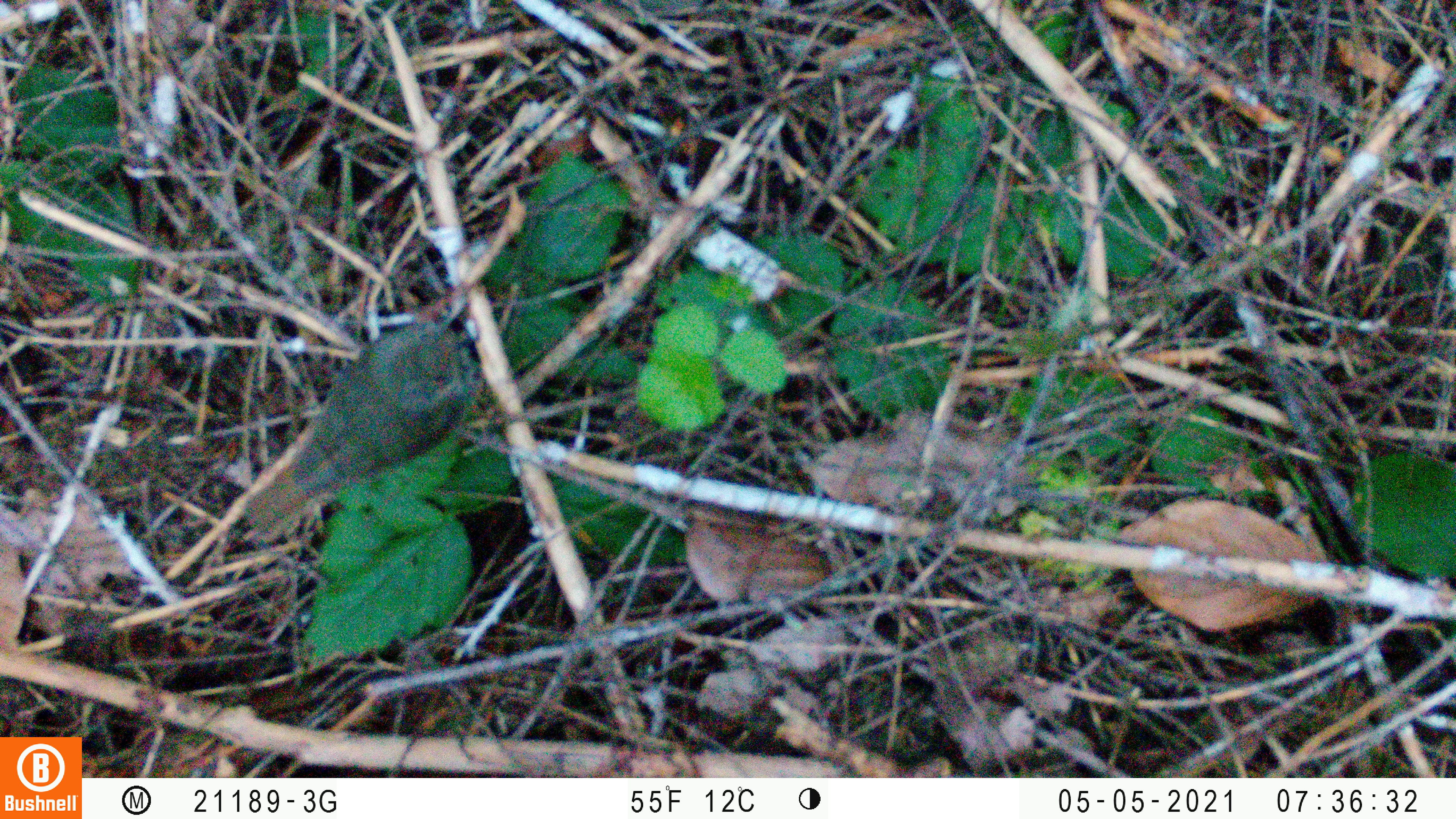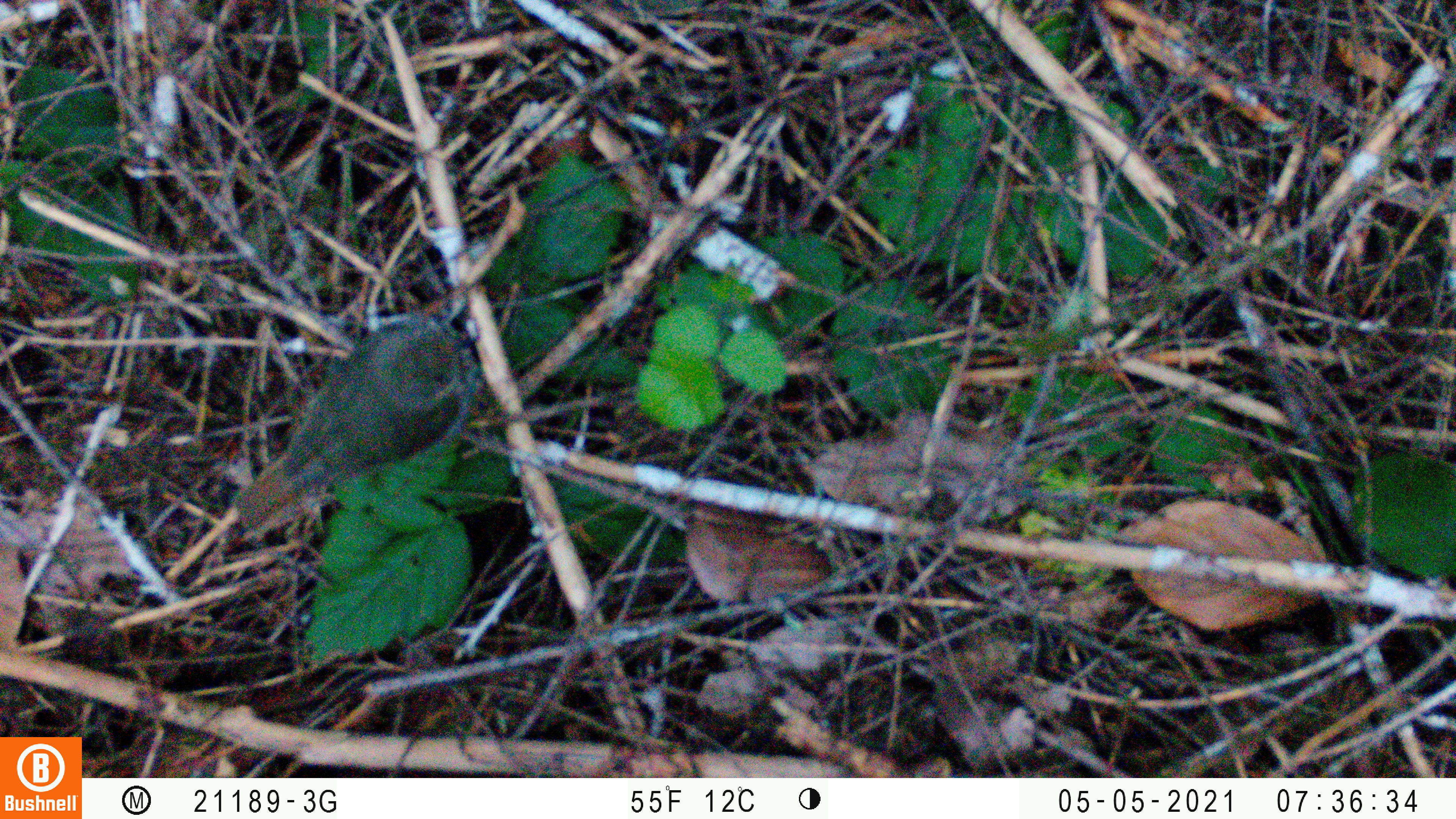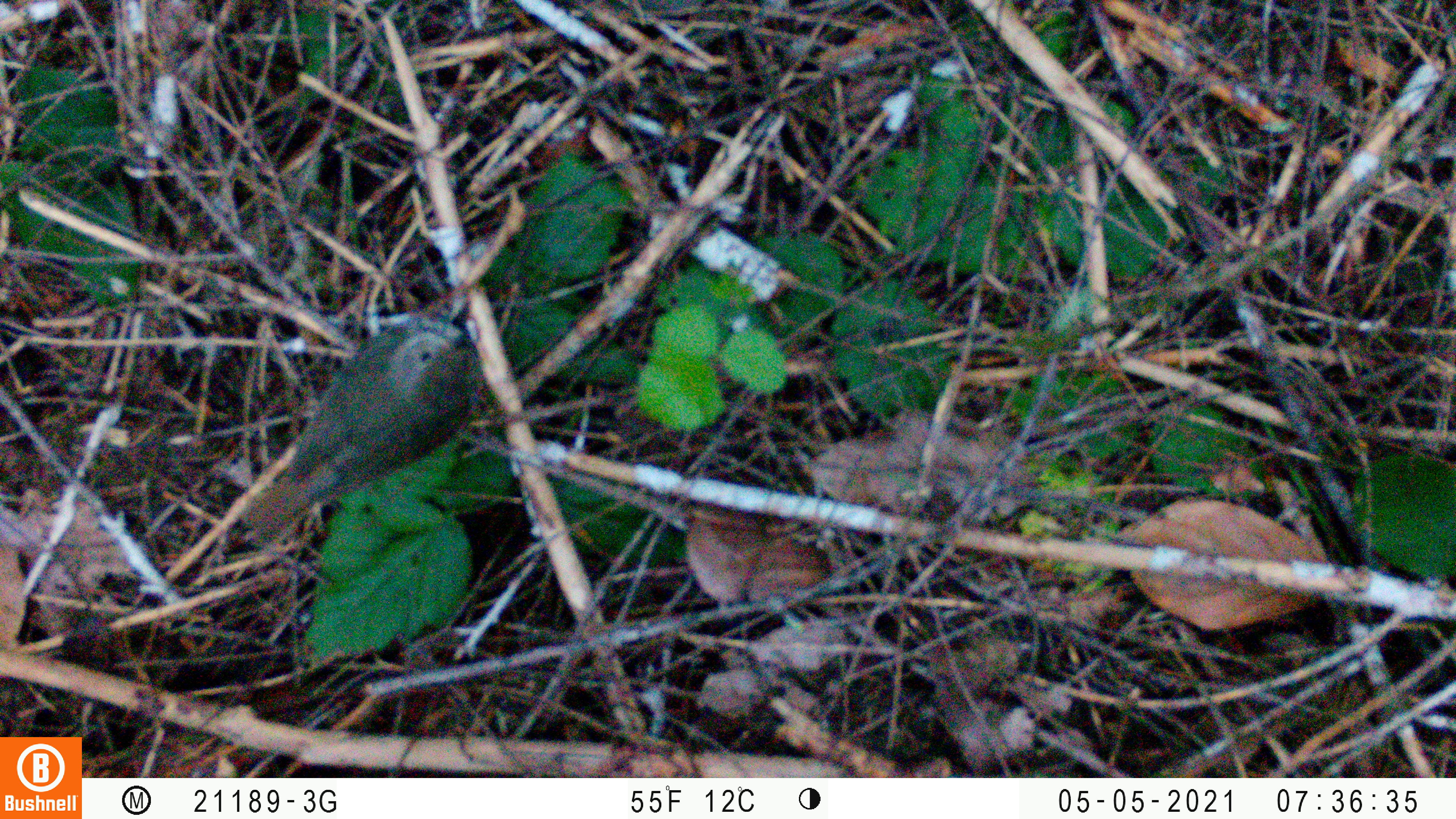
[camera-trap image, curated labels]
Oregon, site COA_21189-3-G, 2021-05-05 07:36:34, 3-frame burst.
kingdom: Animalia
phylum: Chordata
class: Aves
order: Passeriformes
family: Turdidae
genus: Catharus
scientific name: Catharus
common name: brown thrushes and nightingale-thrushes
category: catharus species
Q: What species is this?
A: Catharus species (brown thrushes and nightingale-thrushes) (Catharus).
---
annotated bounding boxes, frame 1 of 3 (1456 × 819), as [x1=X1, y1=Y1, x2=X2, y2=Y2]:
catharus species: [x1=237, y1=300, x2=481, y2=549]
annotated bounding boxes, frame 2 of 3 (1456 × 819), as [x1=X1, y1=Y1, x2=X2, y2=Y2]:
catharus species: [x1=227, y1=293, x2=476, y2=538]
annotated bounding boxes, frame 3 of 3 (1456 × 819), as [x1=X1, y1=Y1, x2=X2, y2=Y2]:
catharus species: [x1=236, y1=293, x2=481, y2=557]